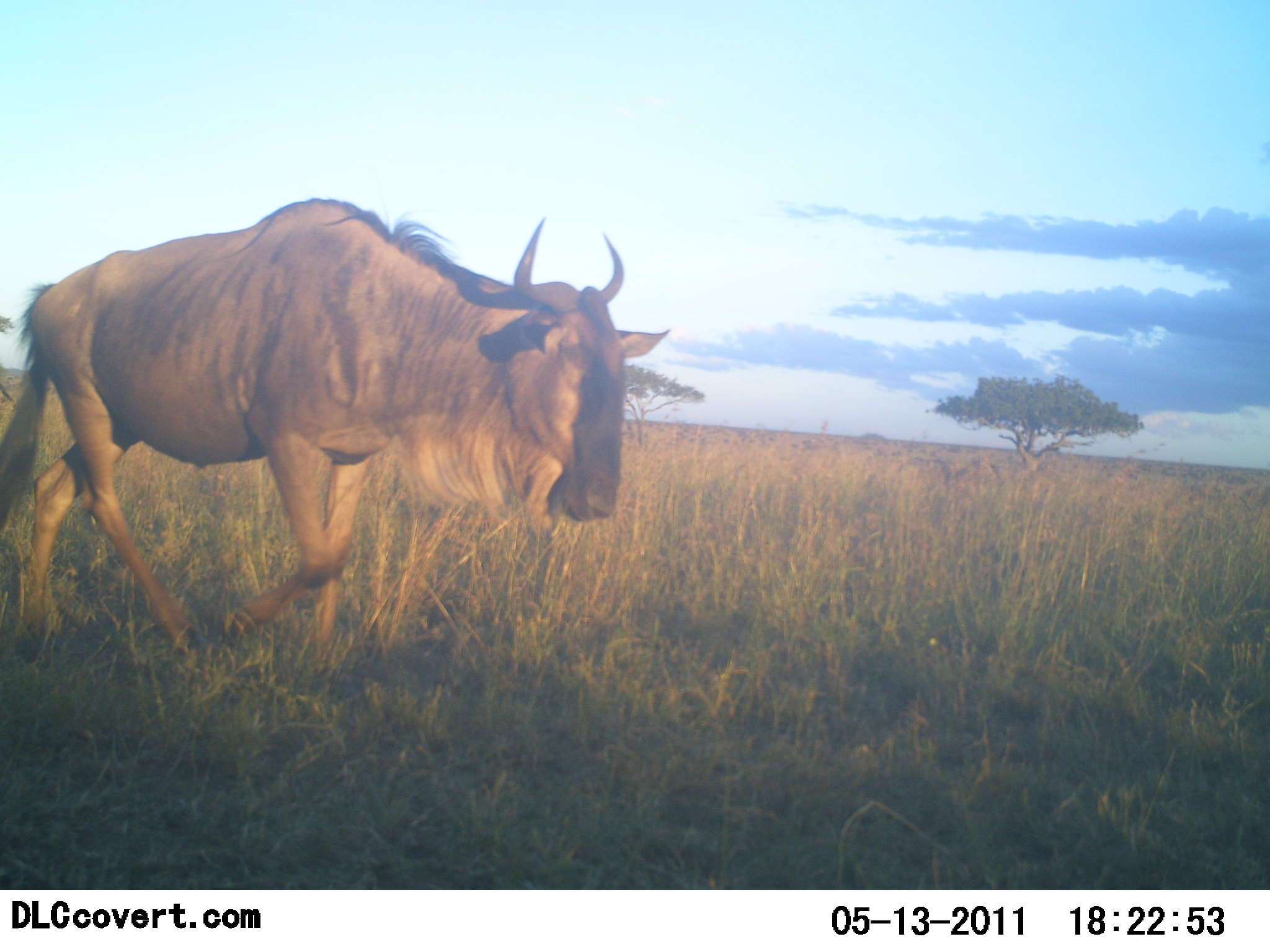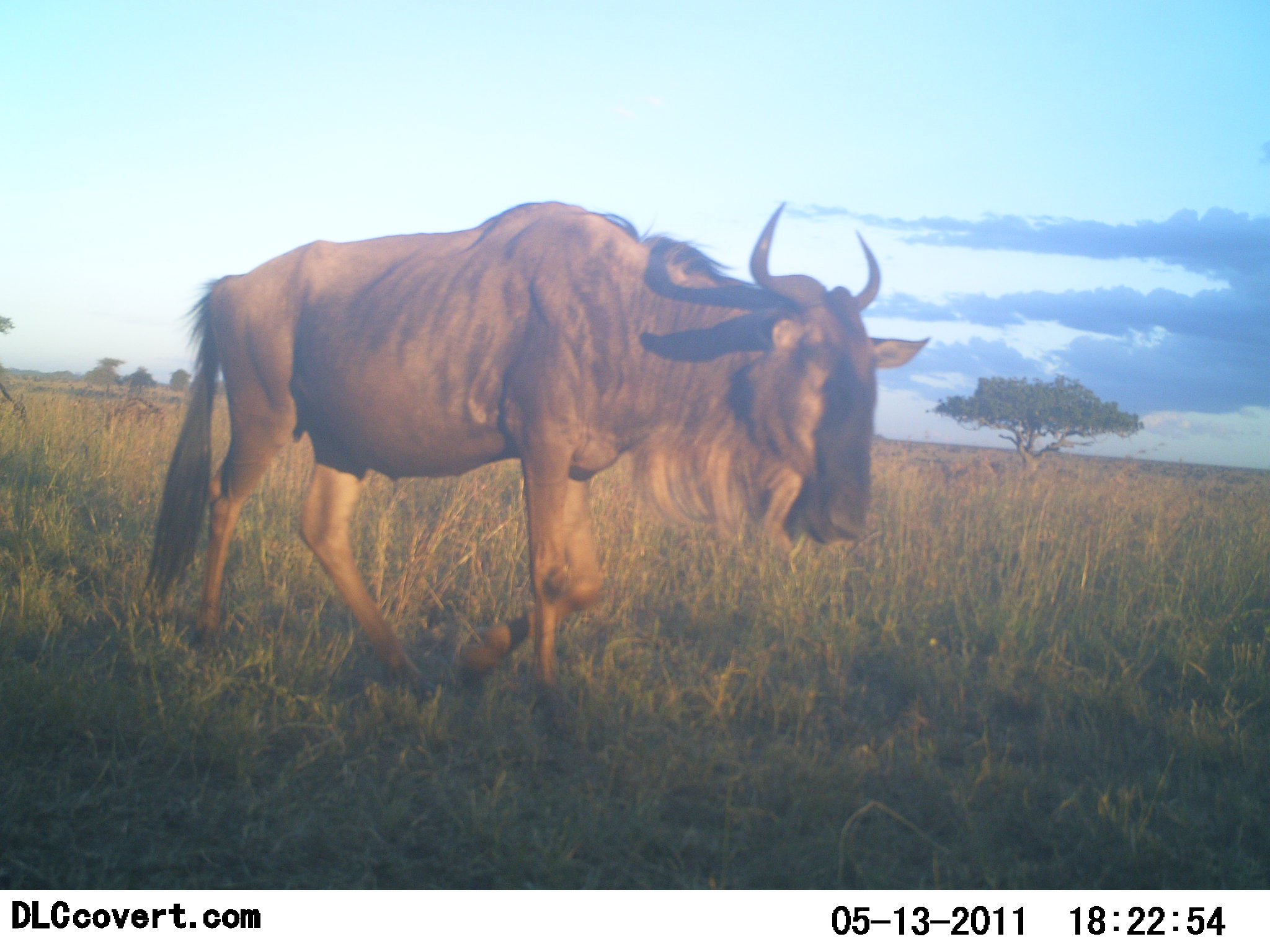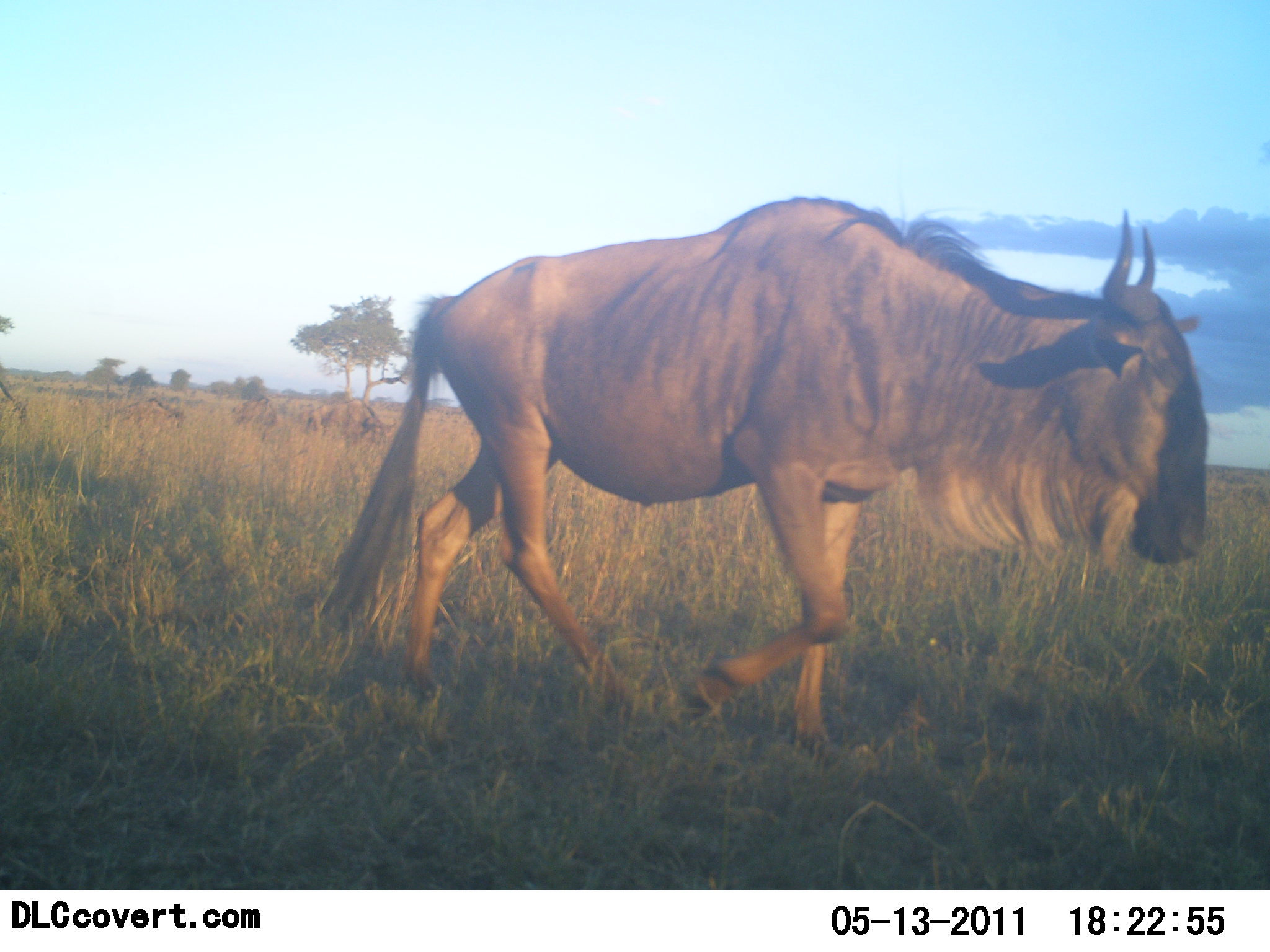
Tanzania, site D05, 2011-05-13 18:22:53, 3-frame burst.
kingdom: Animalia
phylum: Chordata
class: Mammalia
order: Artiodactyla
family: Bovidae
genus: Connochaetes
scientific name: Connochaetes taurinus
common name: blue wildebeest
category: wildebeest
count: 1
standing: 0%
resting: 0%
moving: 100%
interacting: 0%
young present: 0%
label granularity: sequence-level